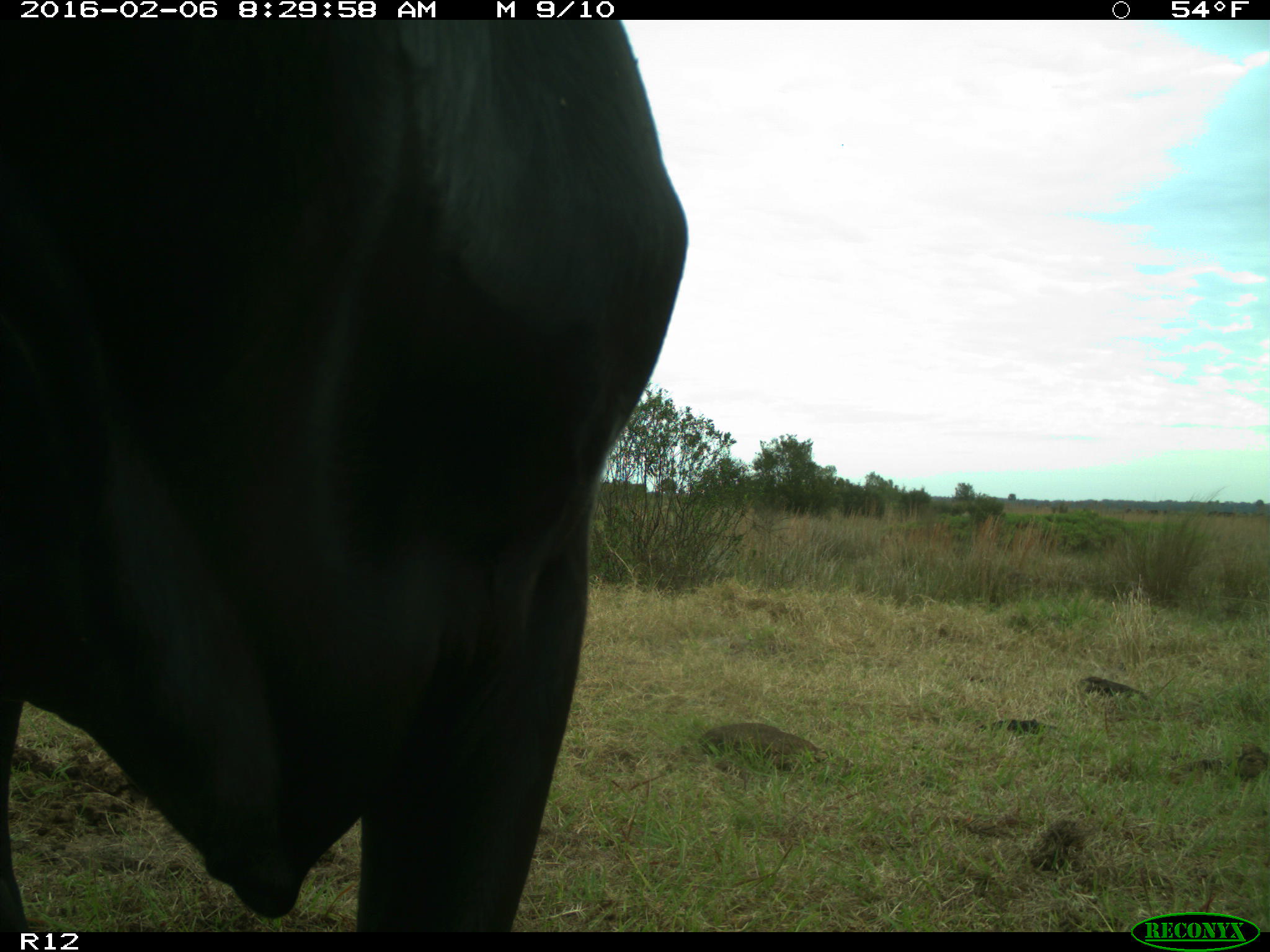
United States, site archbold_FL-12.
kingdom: Animalia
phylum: Chordata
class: Mammalia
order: Artiodactyla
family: Bovidae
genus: Bos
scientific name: Bos taurus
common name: domestic cow